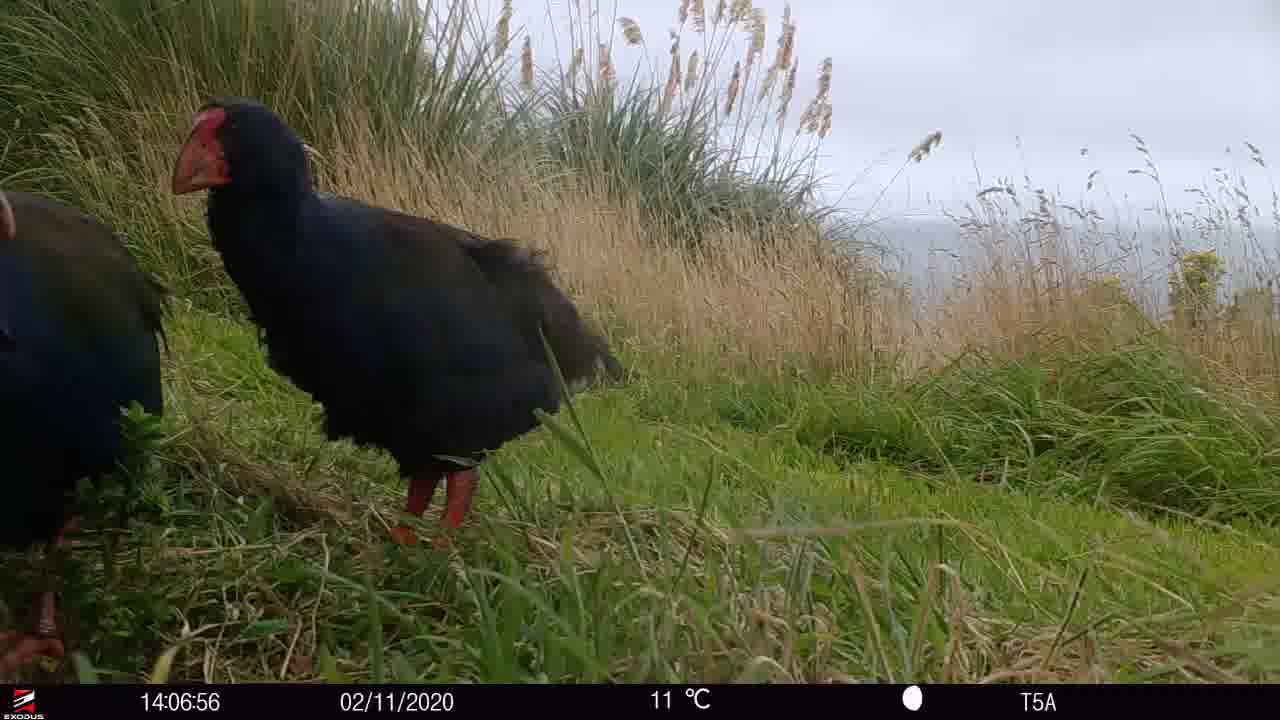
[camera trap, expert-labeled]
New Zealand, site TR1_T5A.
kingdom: Animalia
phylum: Chordata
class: Aves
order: Gruiformes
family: Rallidae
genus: Porphyrio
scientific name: Porphyrio mantelli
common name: takahe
Takahe (Porphyrio mantelli).